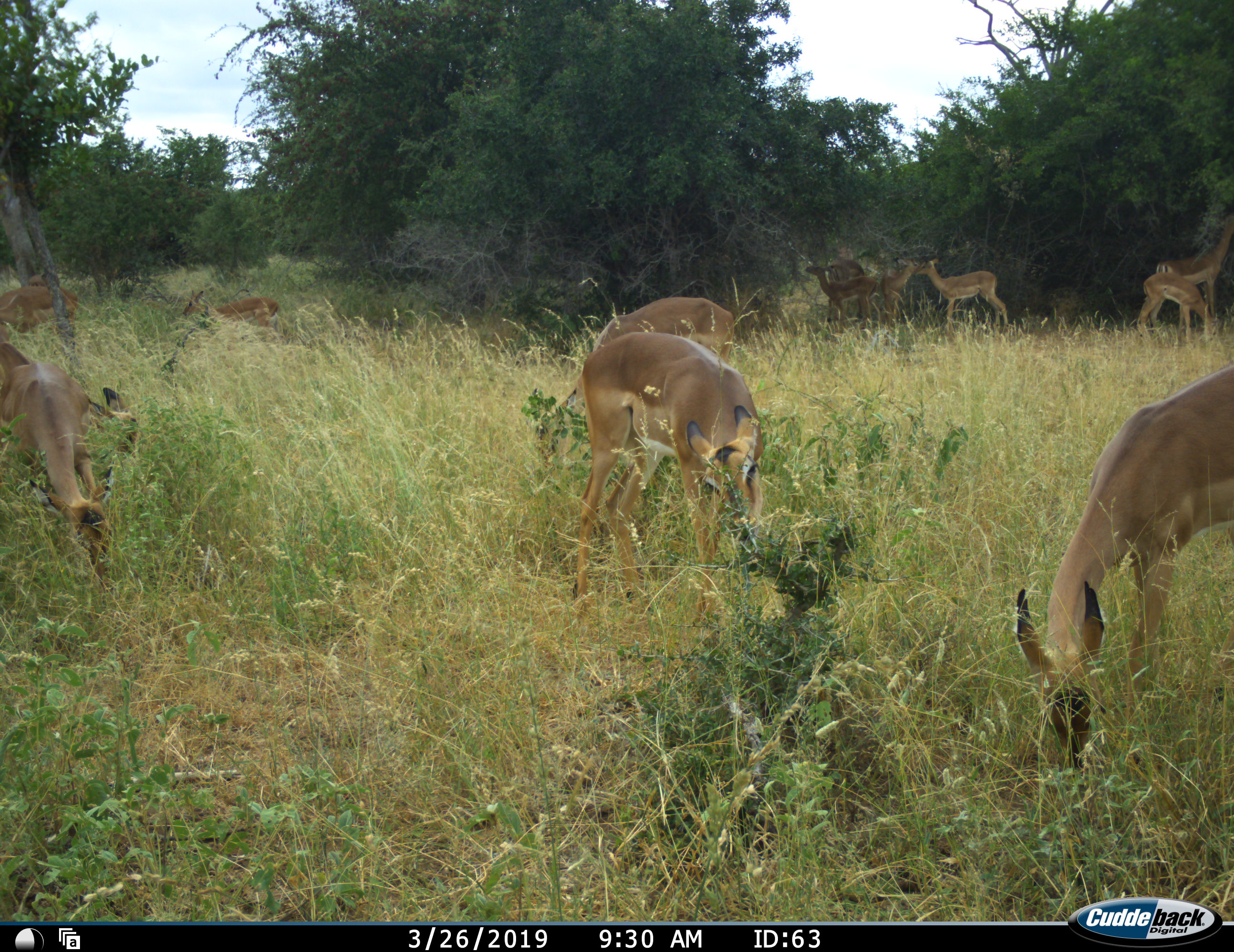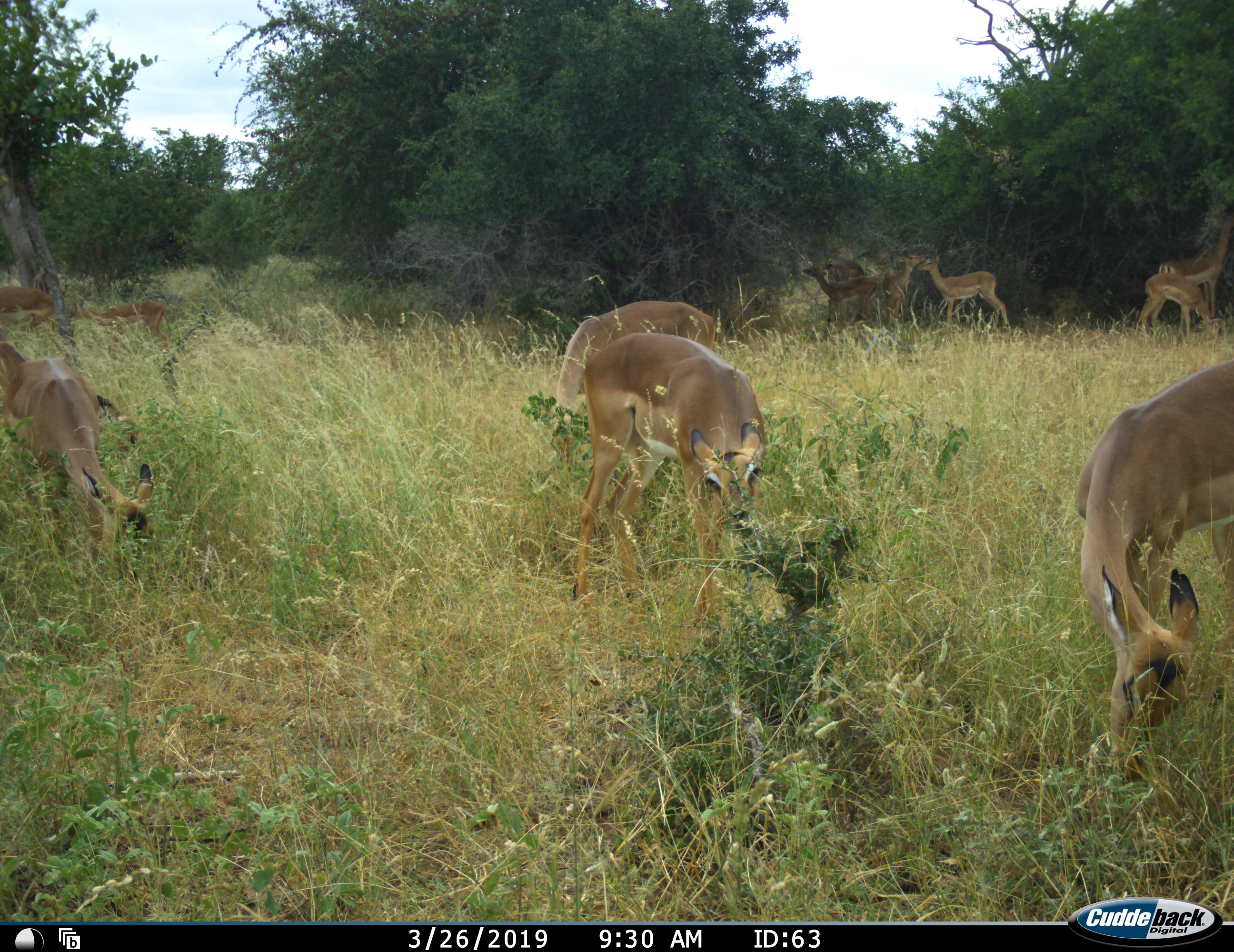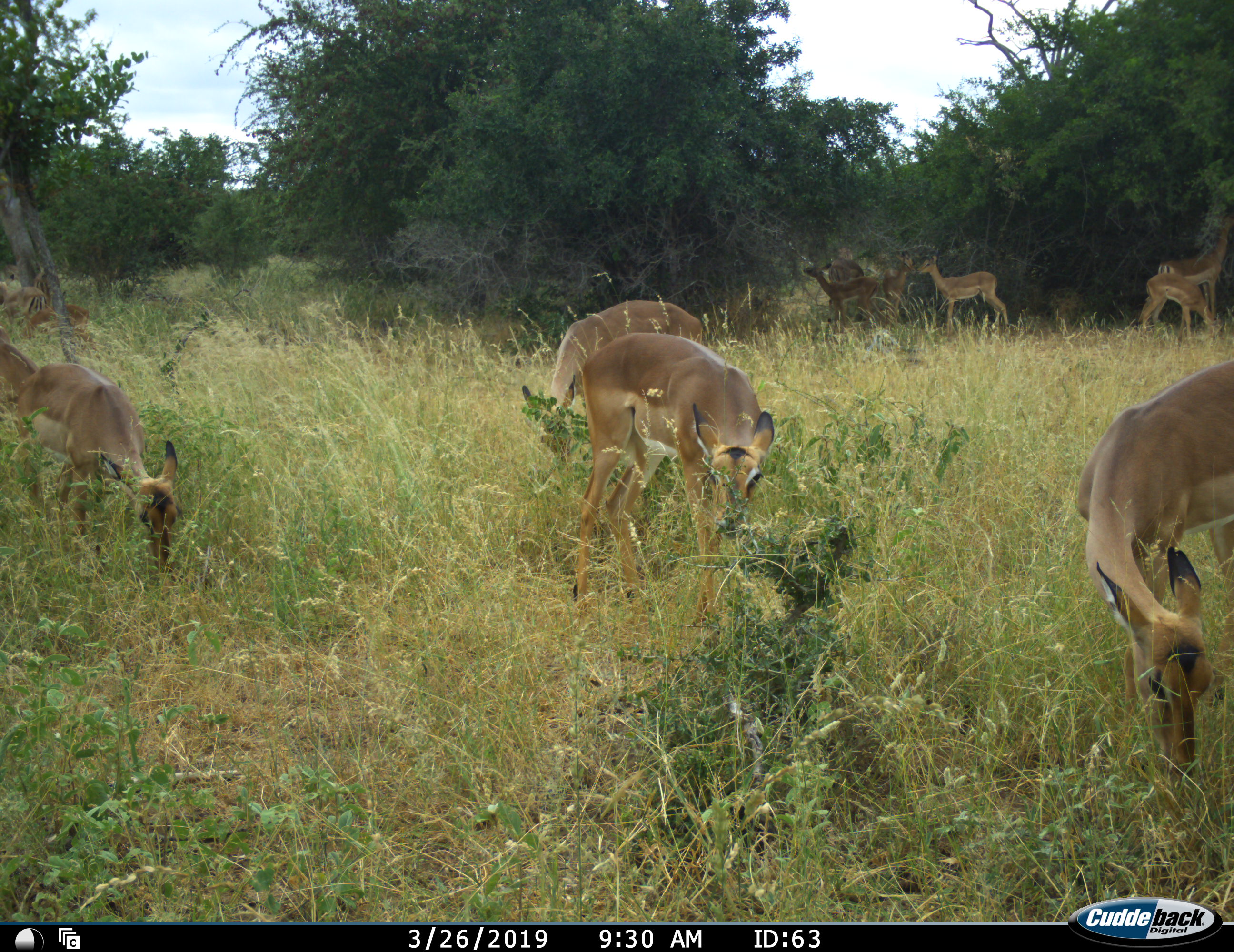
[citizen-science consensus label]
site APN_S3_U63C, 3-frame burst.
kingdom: Animalia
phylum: Chordata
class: Mammalia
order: Artiodactyla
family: Bovidae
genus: Aepyceros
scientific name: Aepyceros melampus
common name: impala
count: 11-50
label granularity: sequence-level